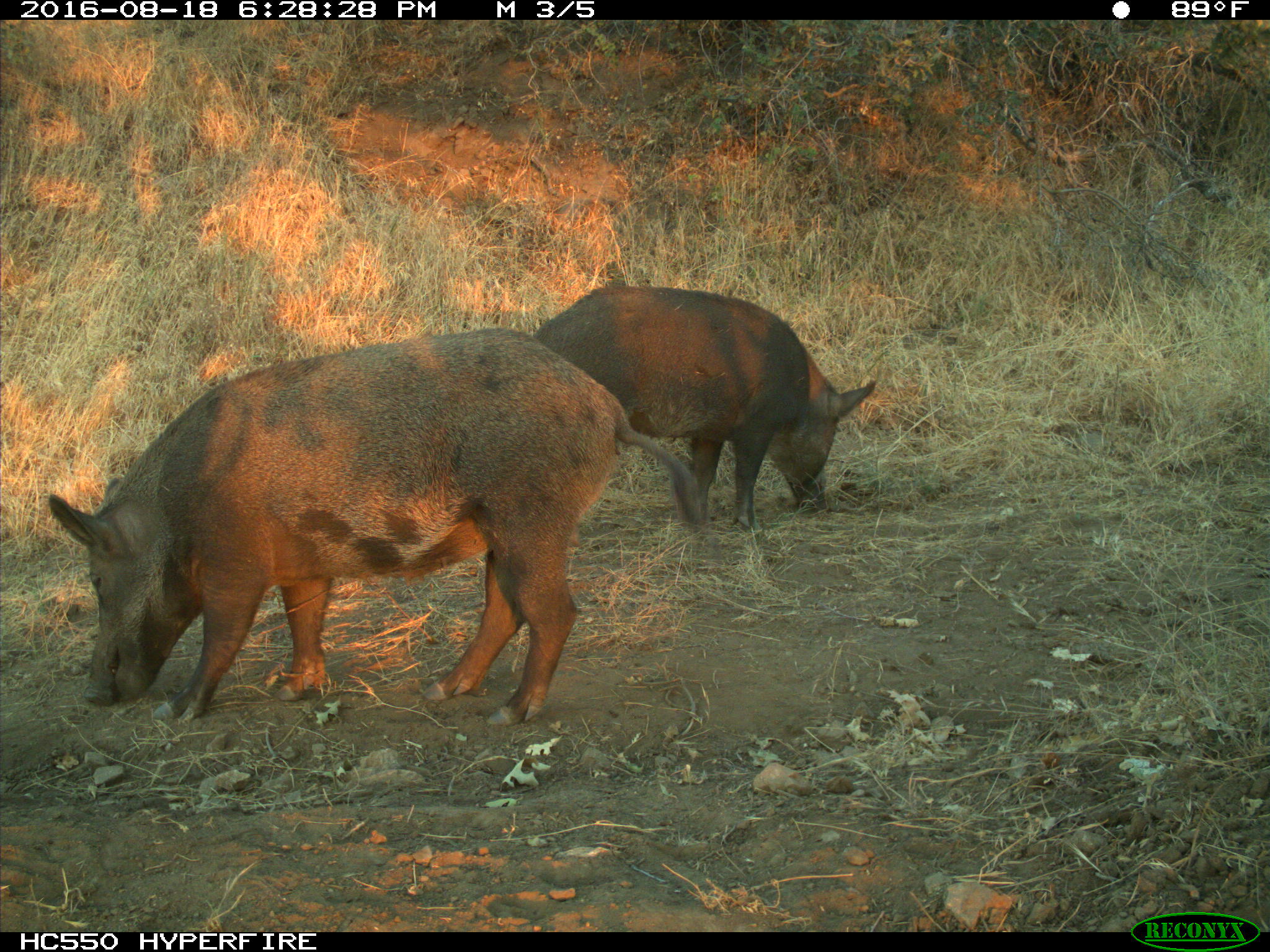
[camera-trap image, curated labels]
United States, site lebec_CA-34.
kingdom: Animalia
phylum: Chordata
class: Mammalia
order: Artiodactyla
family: Suidae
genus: Sus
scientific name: Sus scrofa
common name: wild boar